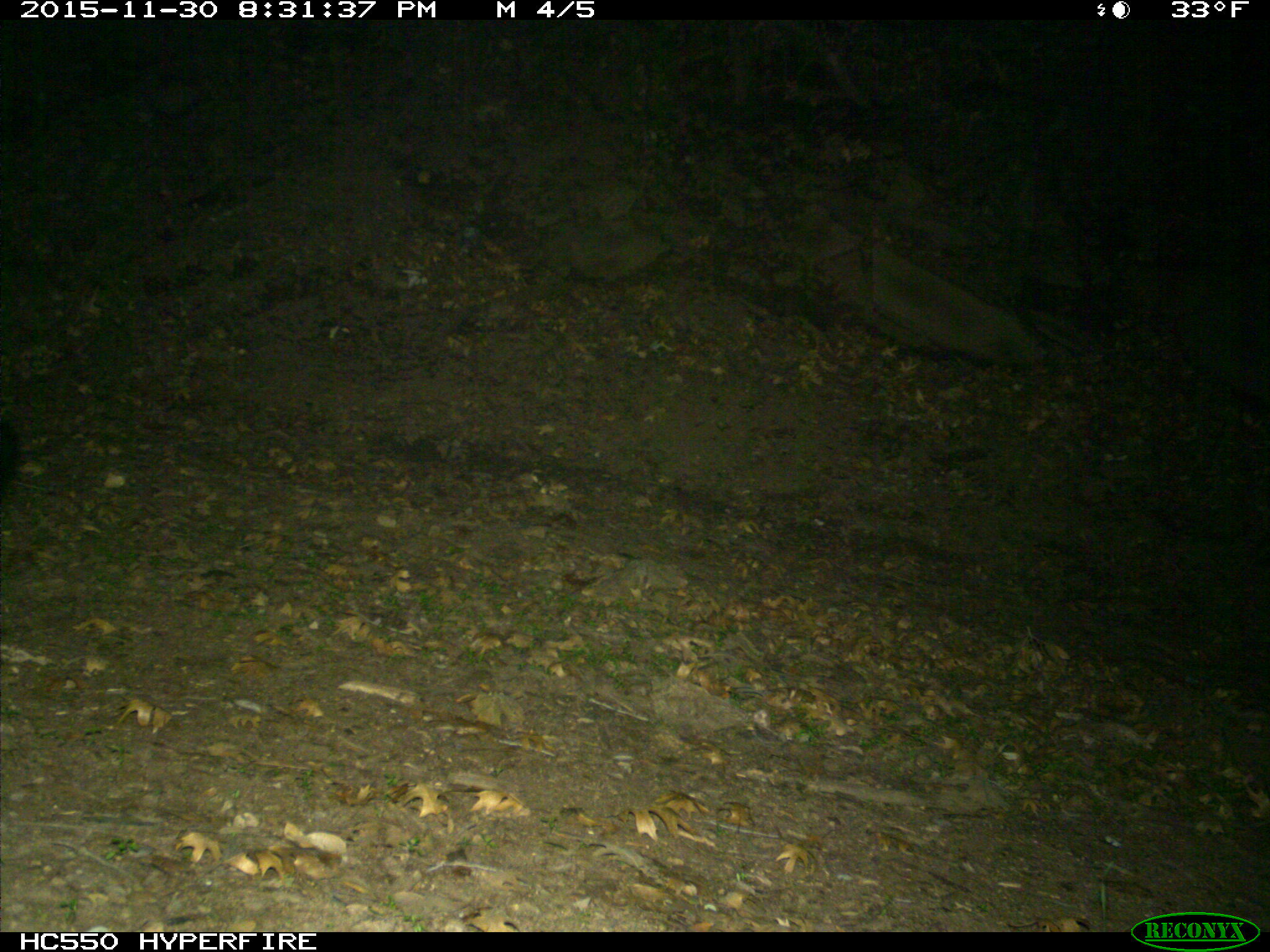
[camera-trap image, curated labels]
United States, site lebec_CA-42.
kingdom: Animalia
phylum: Chordata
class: Mammalia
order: Carnivora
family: Canidae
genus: Urocyon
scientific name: Urocyon cinereoargenteus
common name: gray fox